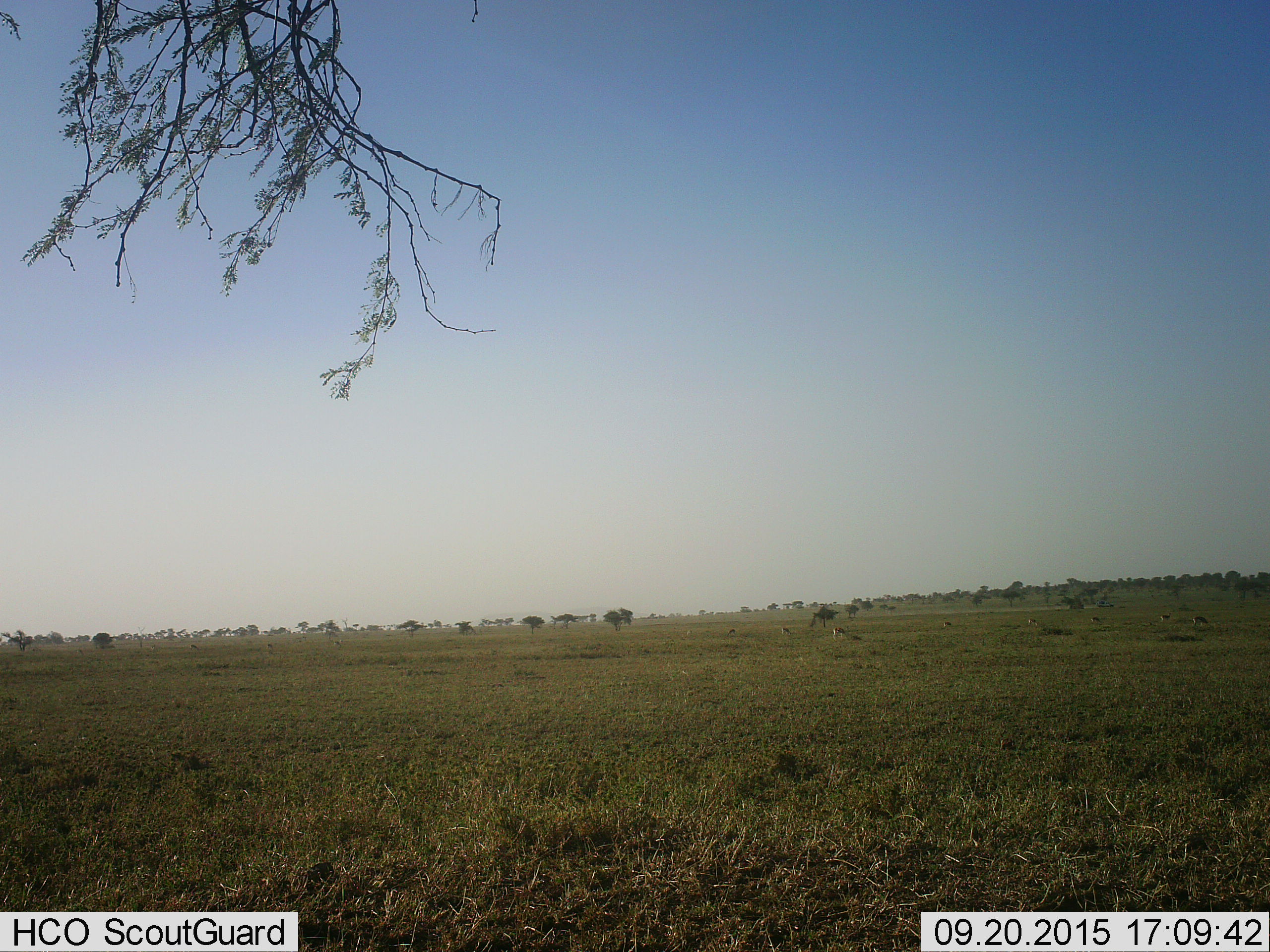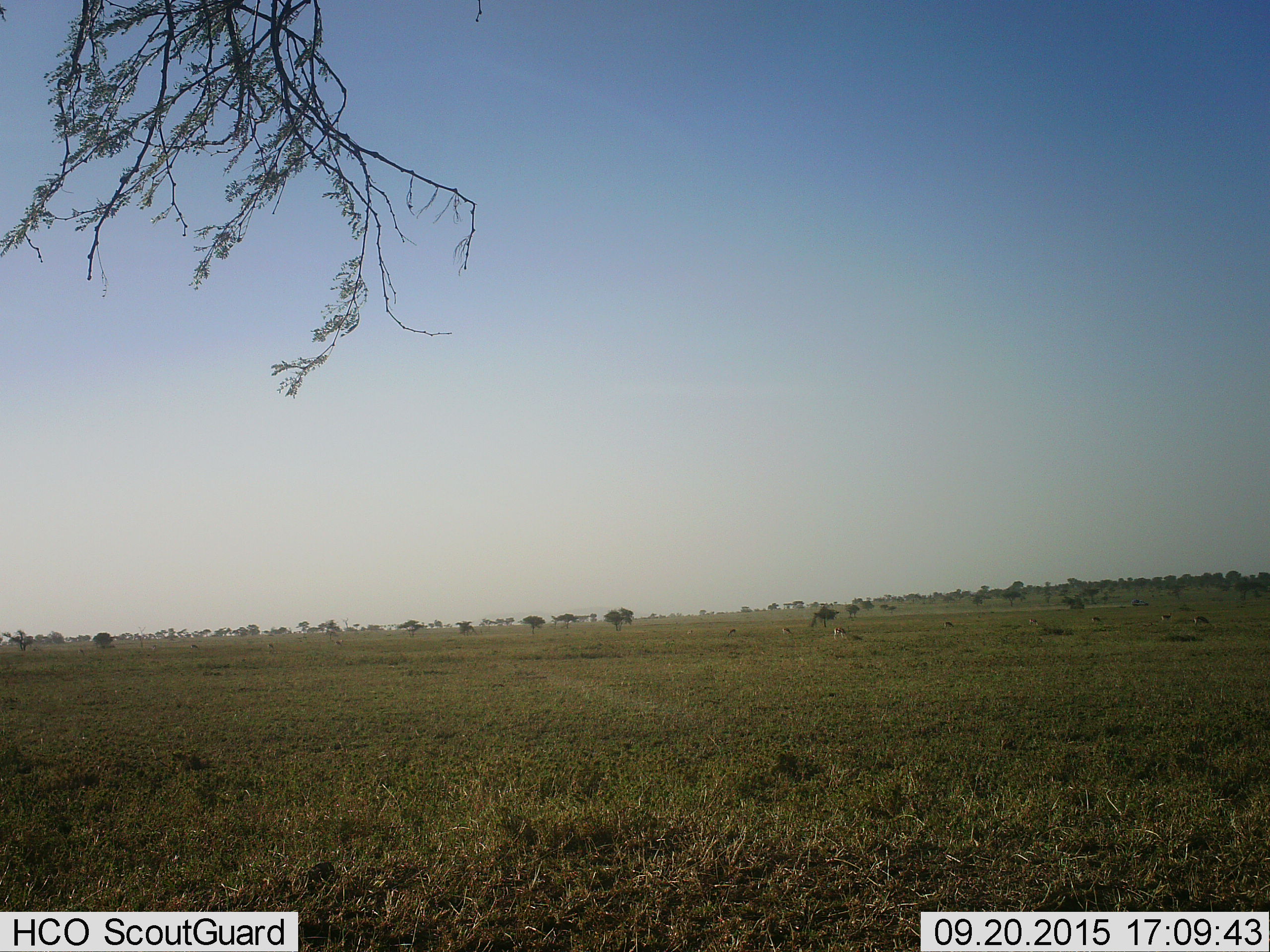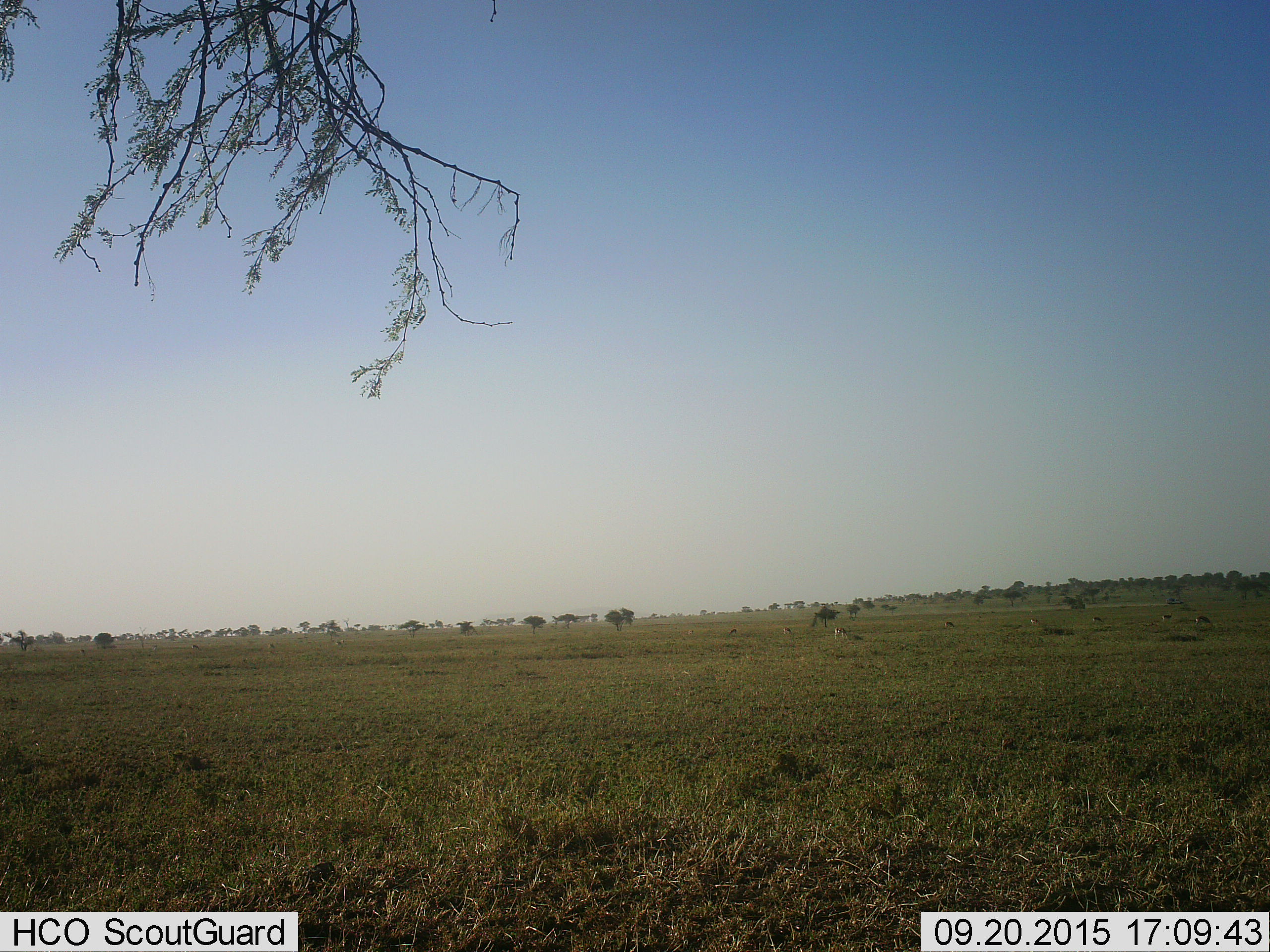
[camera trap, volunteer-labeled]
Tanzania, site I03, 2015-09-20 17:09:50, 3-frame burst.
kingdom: Animalia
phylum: Chordata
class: Mammalia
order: Artiodactyla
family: Bovidae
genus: Eudorcas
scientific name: Eudorcas thomsonii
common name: thomson's gazelle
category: gazellethomsons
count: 8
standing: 60%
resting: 0%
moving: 40%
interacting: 20%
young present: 20%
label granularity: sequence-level